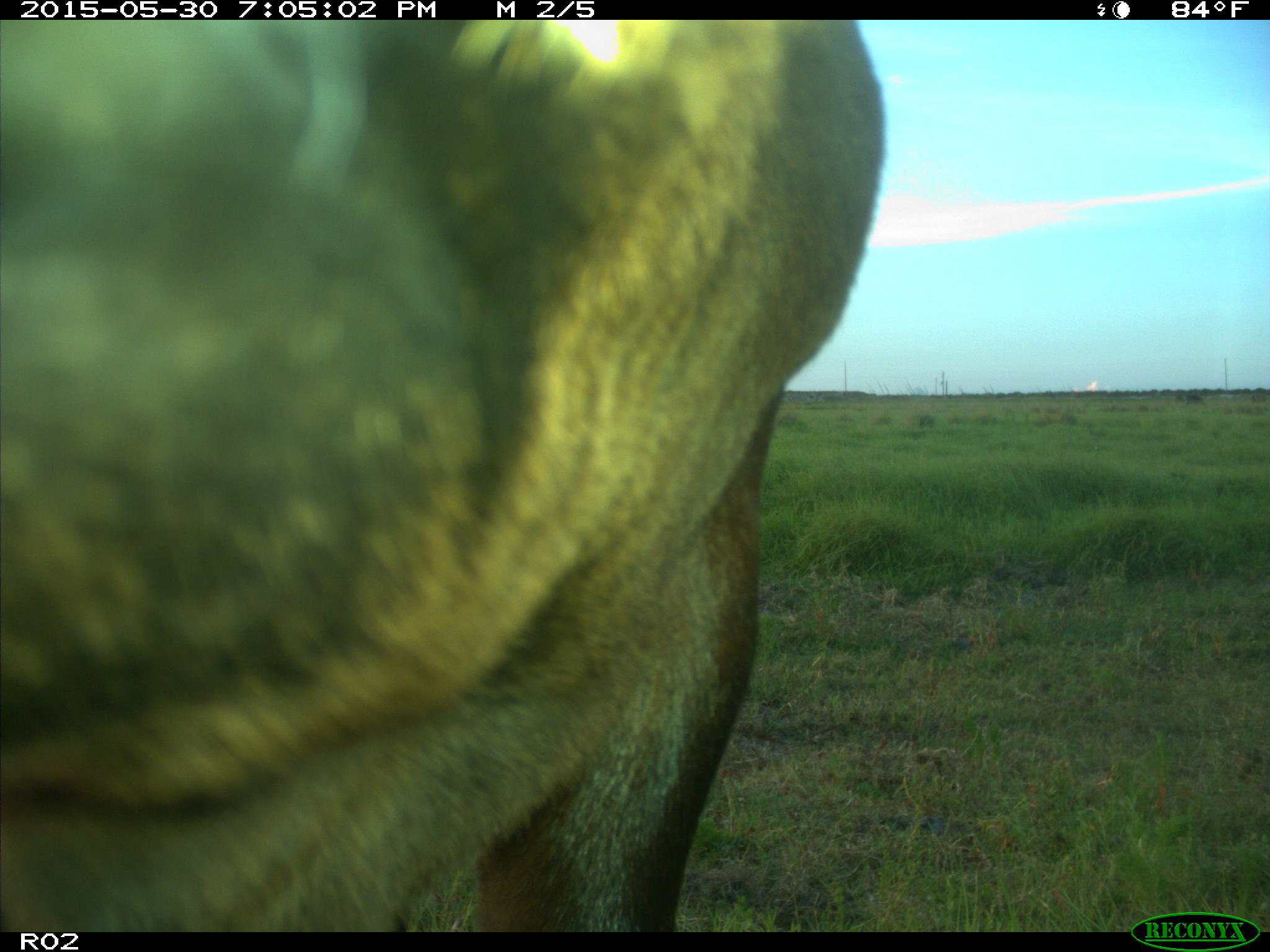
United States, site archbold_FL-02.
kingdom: Animalia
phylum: Chordata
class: Mammalia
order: Artiodactyla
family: Bovidae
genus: Bos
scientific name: Bos taurus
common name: domestic cow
Bos taurus (domestic cow).